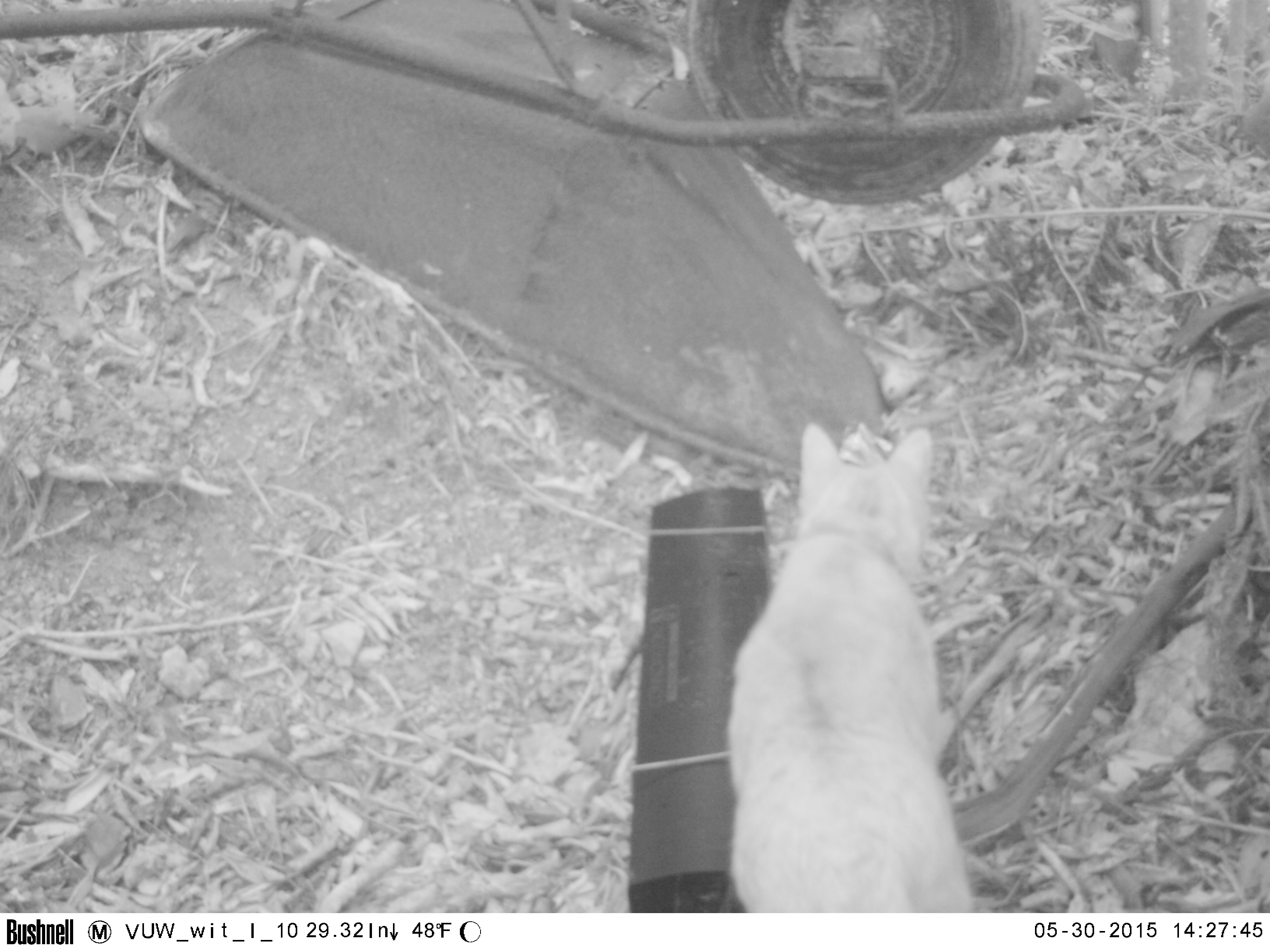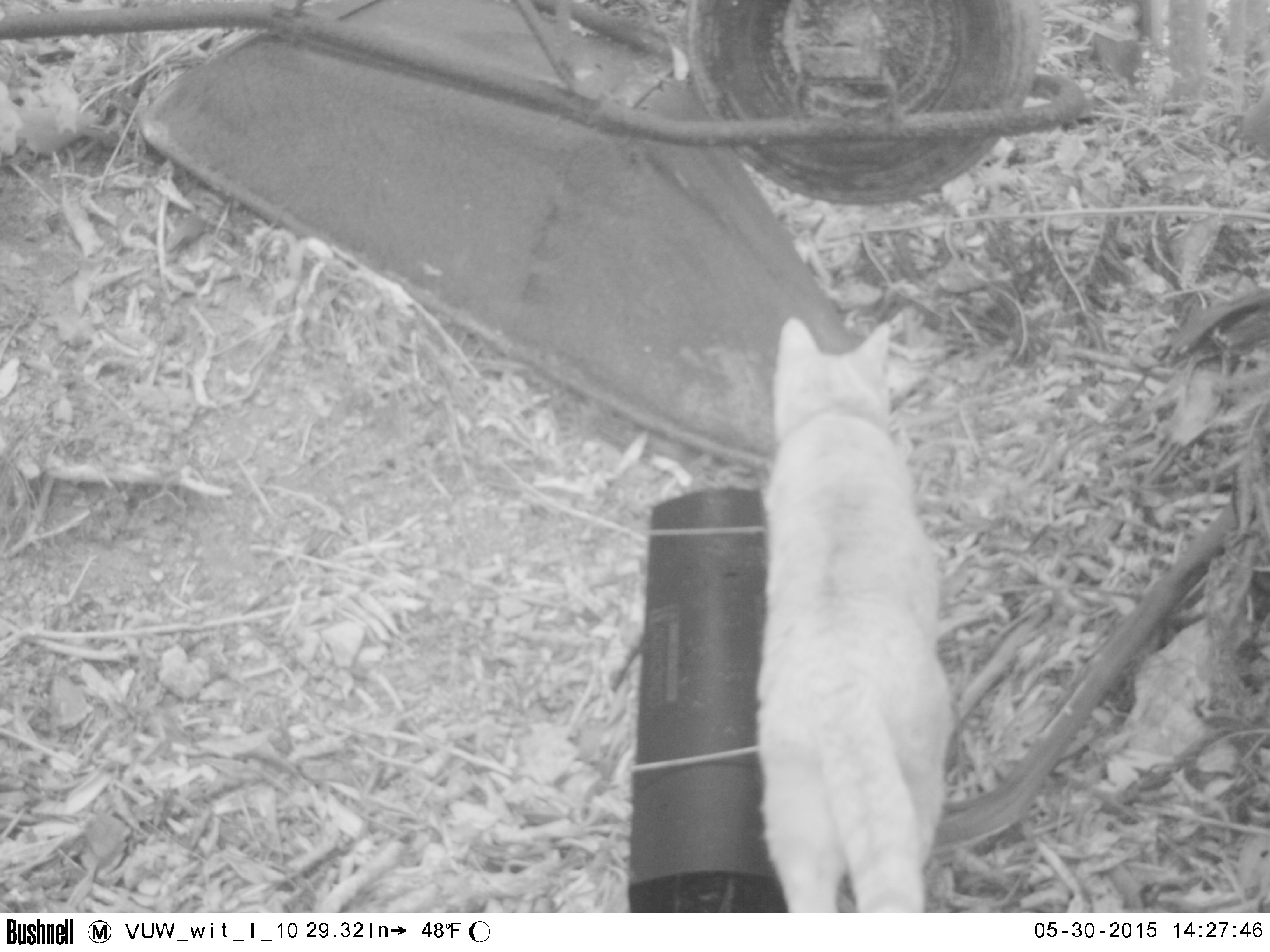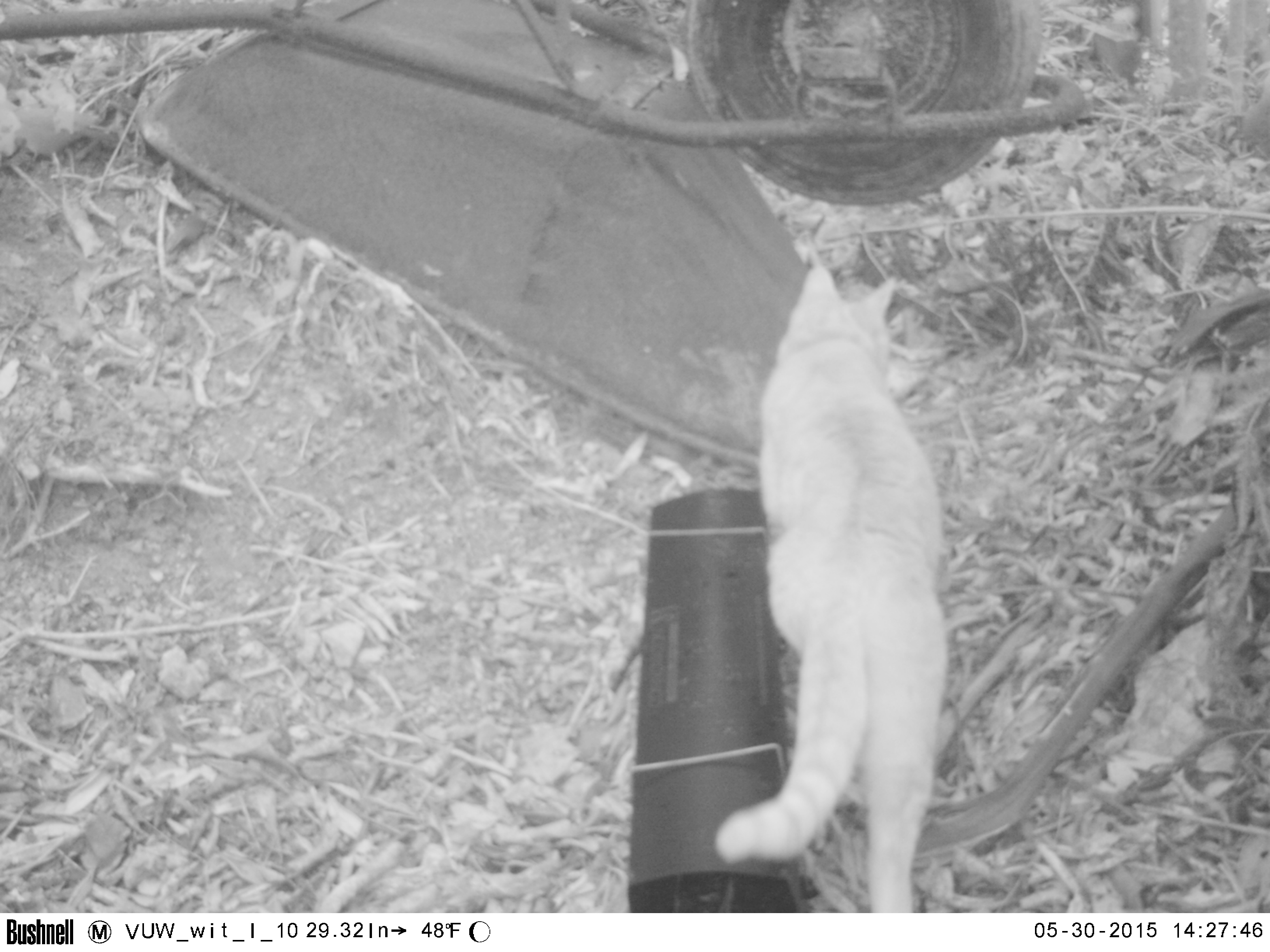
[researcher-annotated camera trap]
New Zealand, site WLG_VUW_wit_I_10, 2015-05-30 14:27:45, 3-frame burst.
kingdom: Animalia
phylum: Chordata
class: Mammalia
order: Carnivora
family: Felidae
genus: Felis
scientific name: Felis catus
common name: domestic cat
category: cat